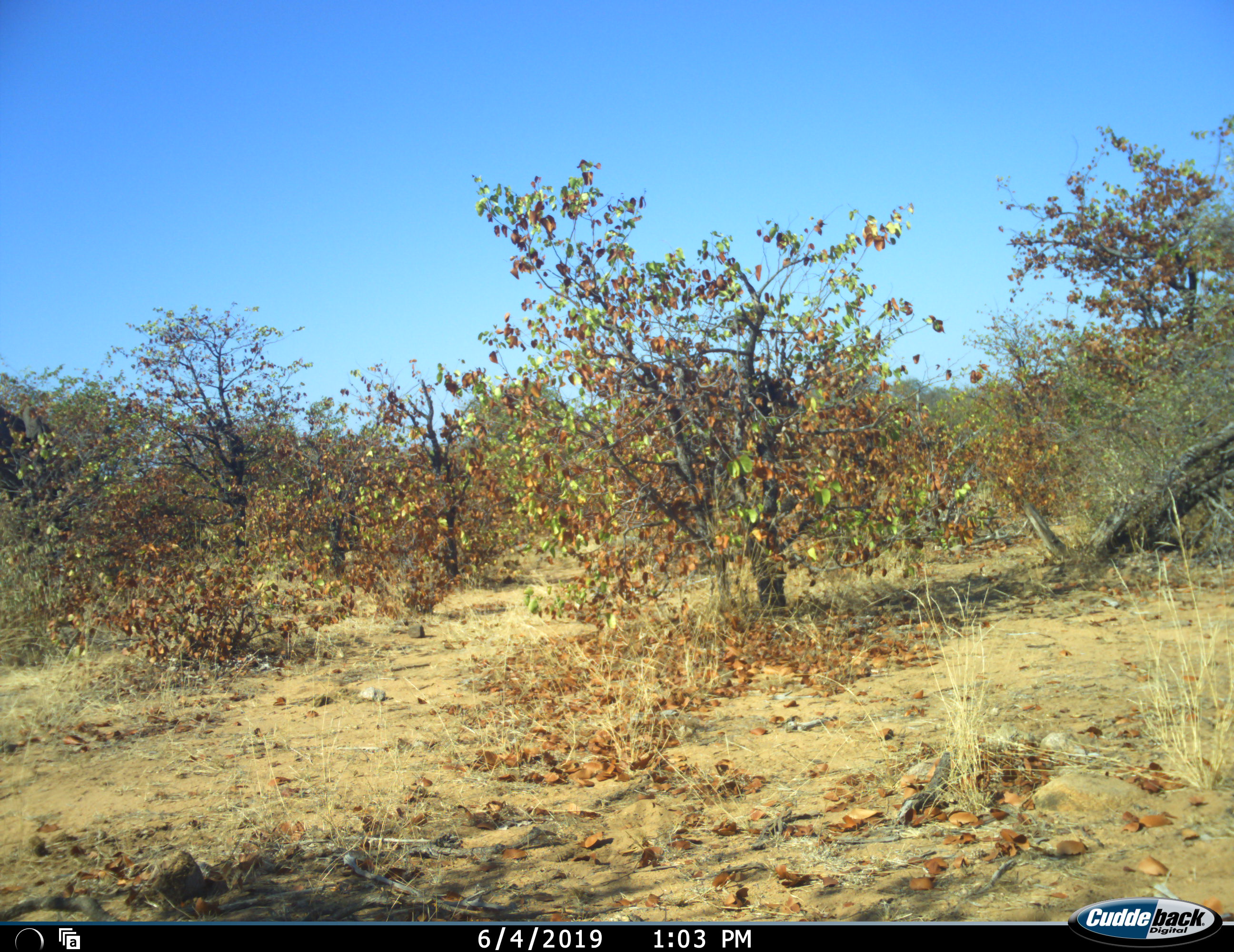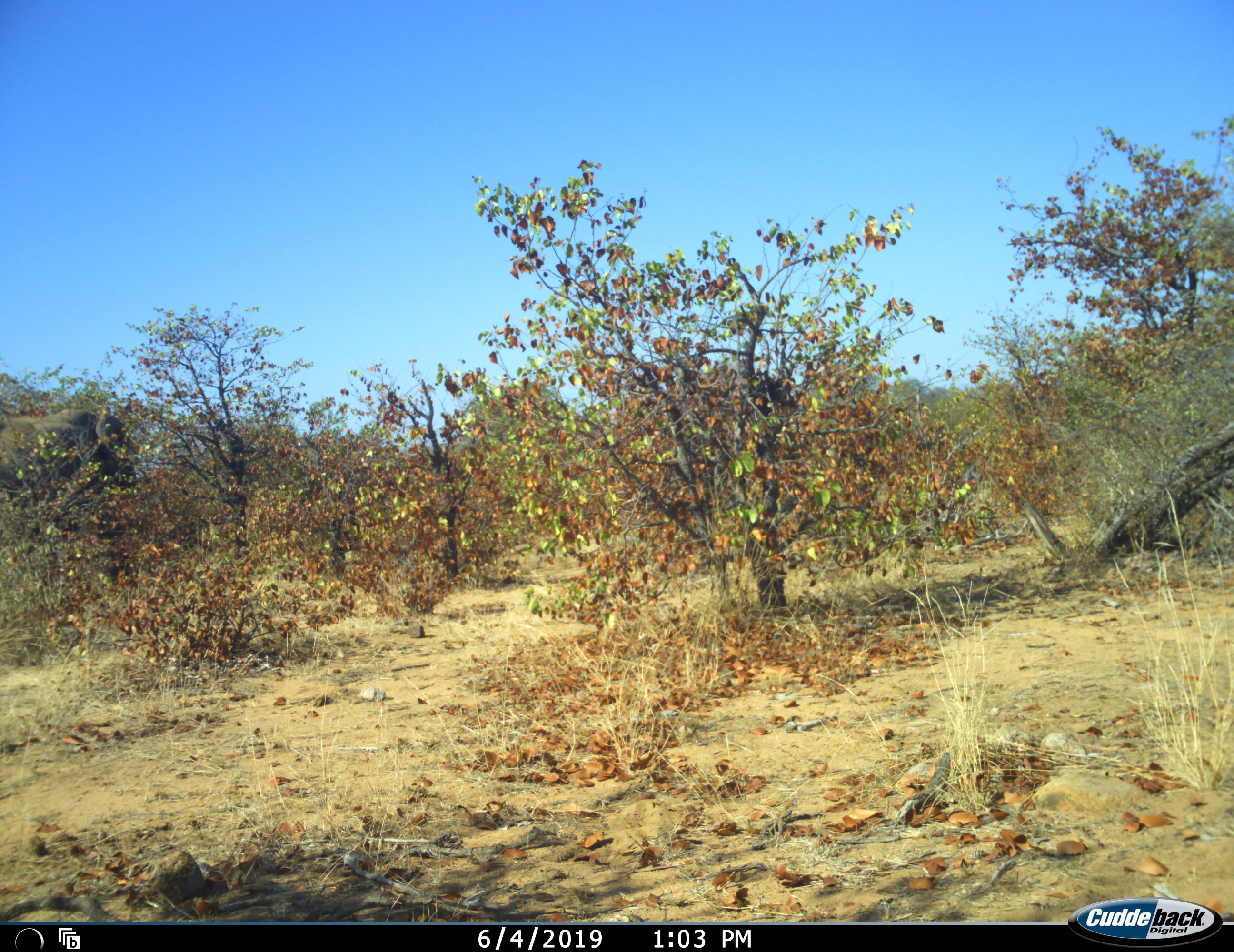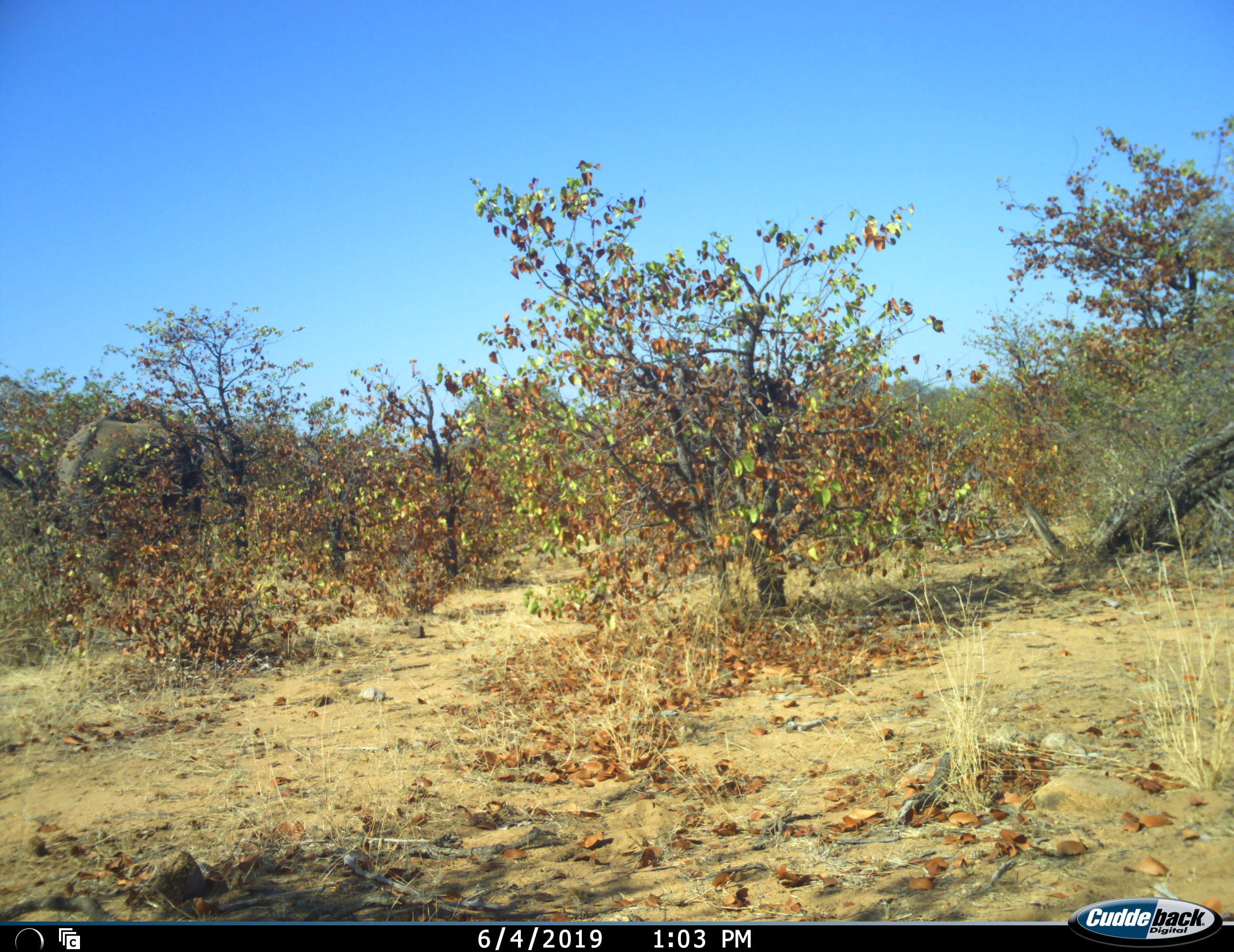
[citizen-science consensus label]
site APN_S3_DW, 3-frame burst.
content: unidentified animal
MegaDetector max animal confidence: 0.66